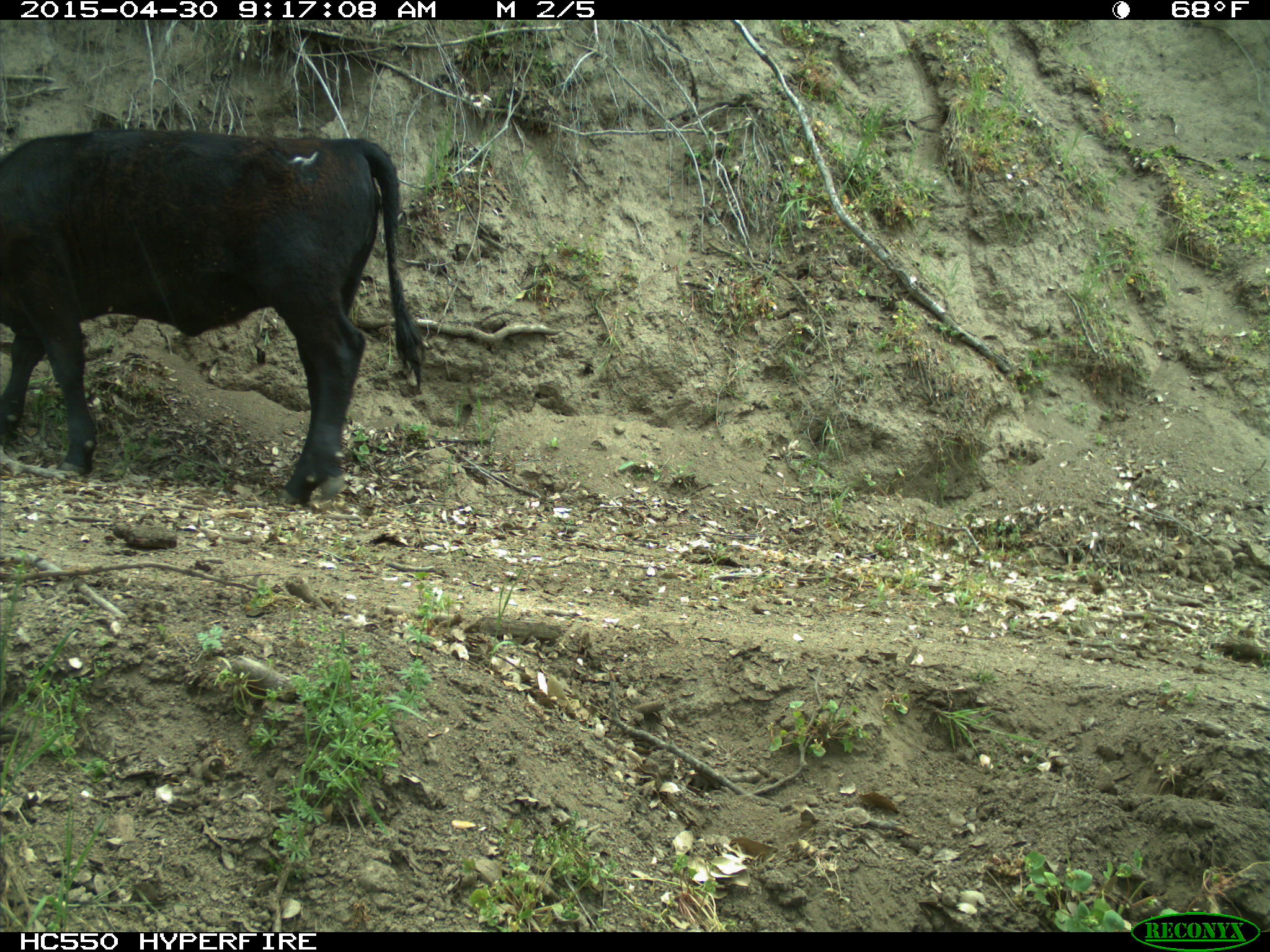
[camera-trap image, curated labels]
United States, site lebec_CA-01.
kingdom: Animalia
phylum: Chordata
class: Mammalia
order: Artiodactyla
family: Bovidae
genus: Bos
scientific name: Bos taurus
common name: domestic cow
Bos taurus (domestic cow).